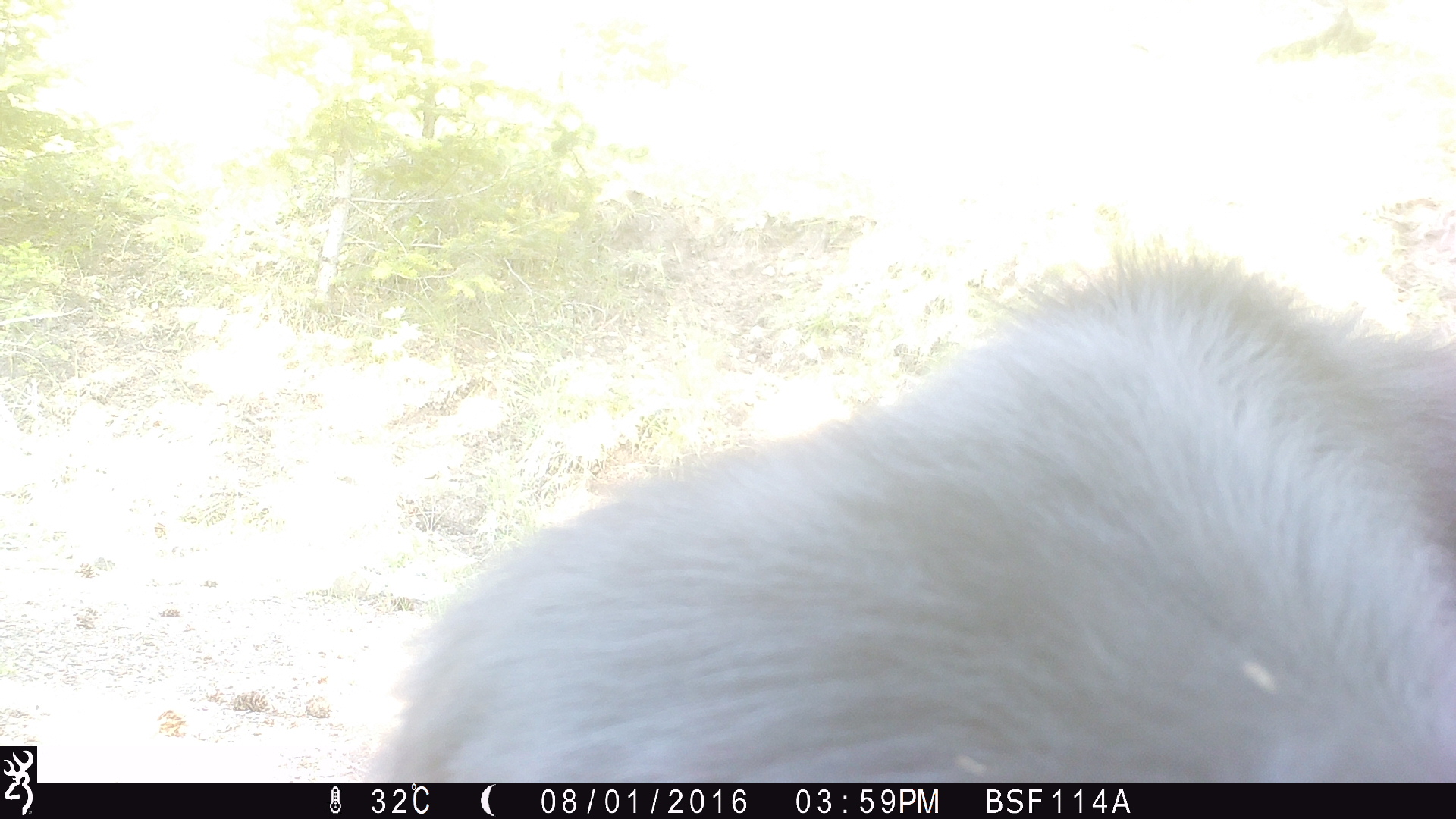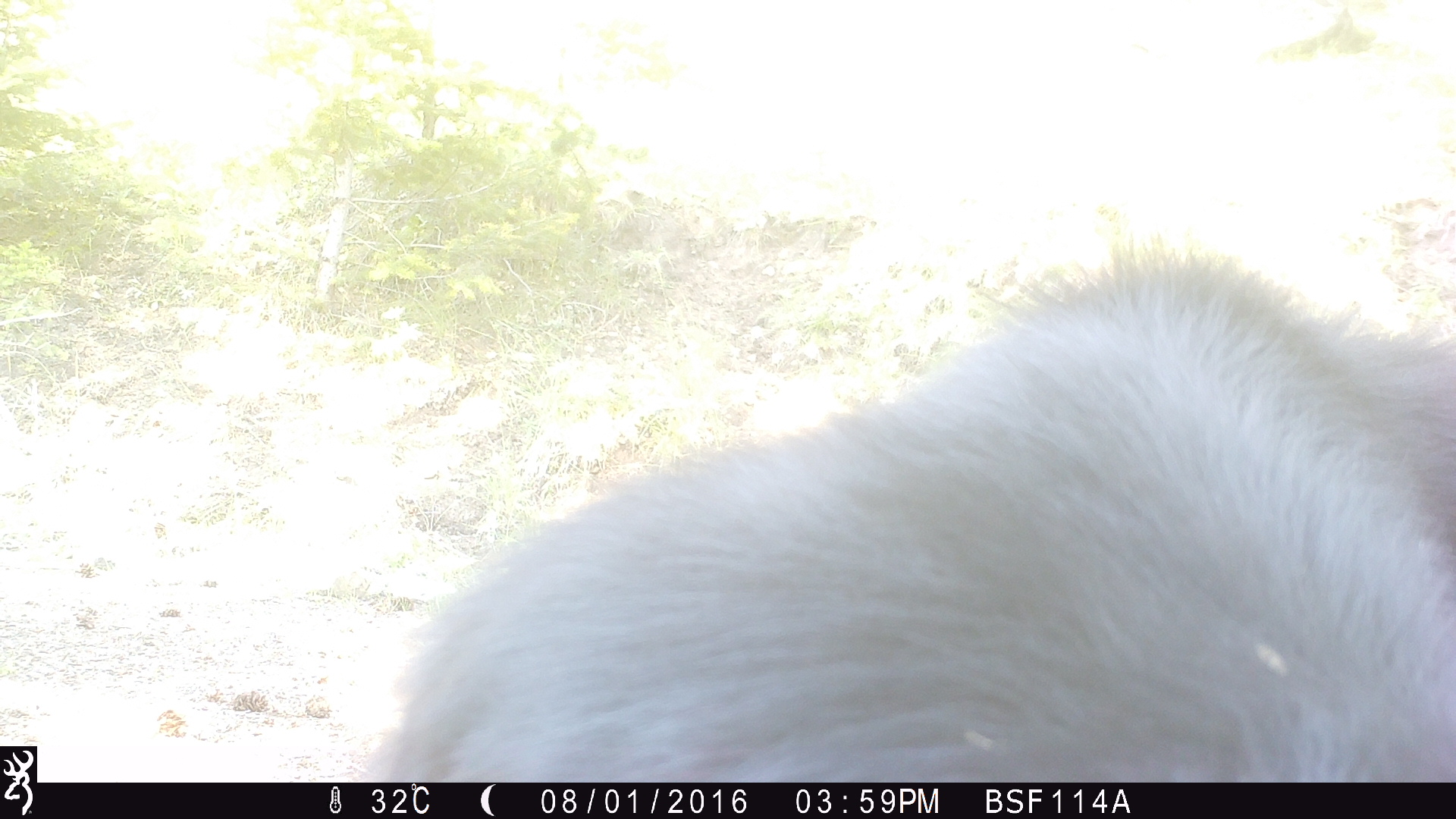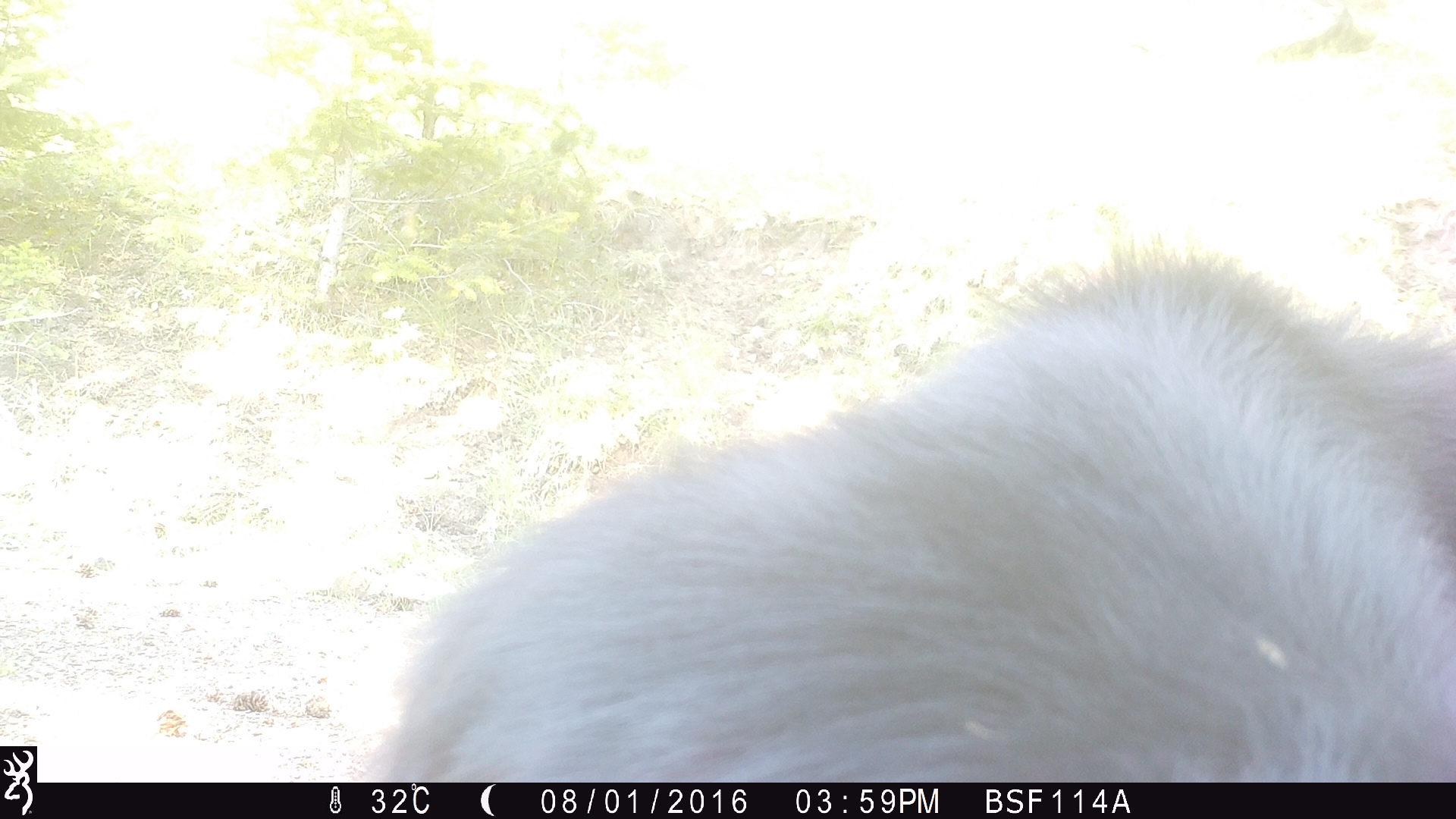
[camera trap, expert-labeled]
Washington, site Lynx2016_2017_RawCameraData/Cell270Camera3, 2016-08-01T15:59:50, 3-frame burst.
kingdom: Animalia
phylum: Chordata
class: Mammalia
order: Artiodactyla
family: Bovidae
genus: Bos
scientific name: Bos taurus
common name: domestic cattle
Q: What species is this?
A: Domestic cattle (Bos taurus).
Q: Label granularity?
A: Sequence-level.